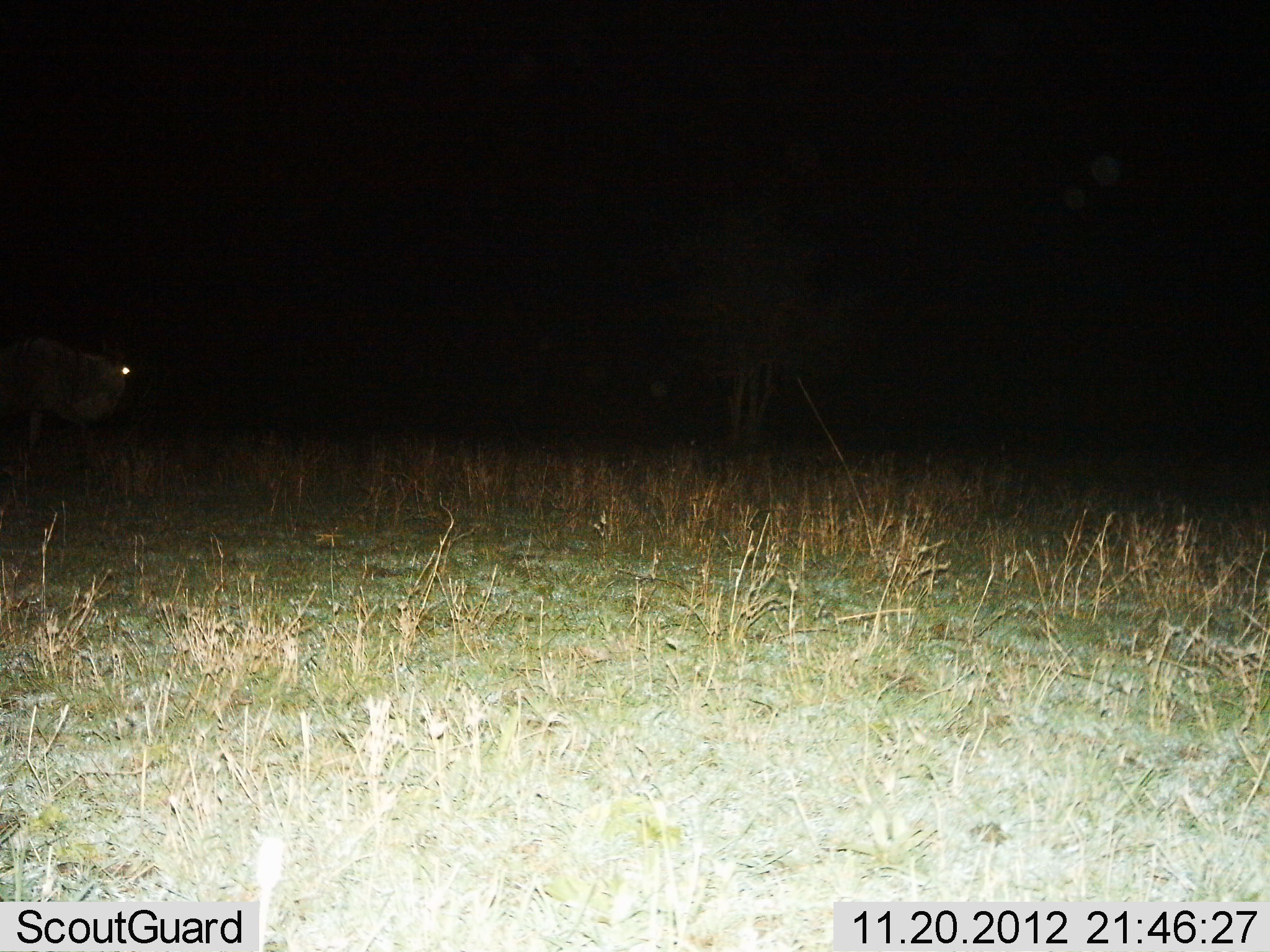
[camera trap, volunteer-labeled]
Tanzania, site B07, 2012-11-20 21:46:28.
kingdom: Animalia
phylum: Chordata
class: Mammalia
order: Artiodactyla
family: Bovidae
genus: Connochaetes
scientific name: Connochaetes taurinus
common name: blue wildebeest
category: wildebeest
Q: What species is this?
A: Wildebeest (blue wildebeest) (Connochaetes taurinus).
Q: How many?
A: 1.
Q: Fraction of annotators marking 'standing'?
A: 30%.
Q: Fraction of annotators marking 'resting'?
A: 0%.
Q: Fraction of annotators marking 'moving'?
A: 70%.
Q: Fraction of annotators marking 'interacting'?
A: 0%.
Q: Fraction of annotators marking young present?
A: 0%.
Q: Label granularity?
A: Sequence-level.